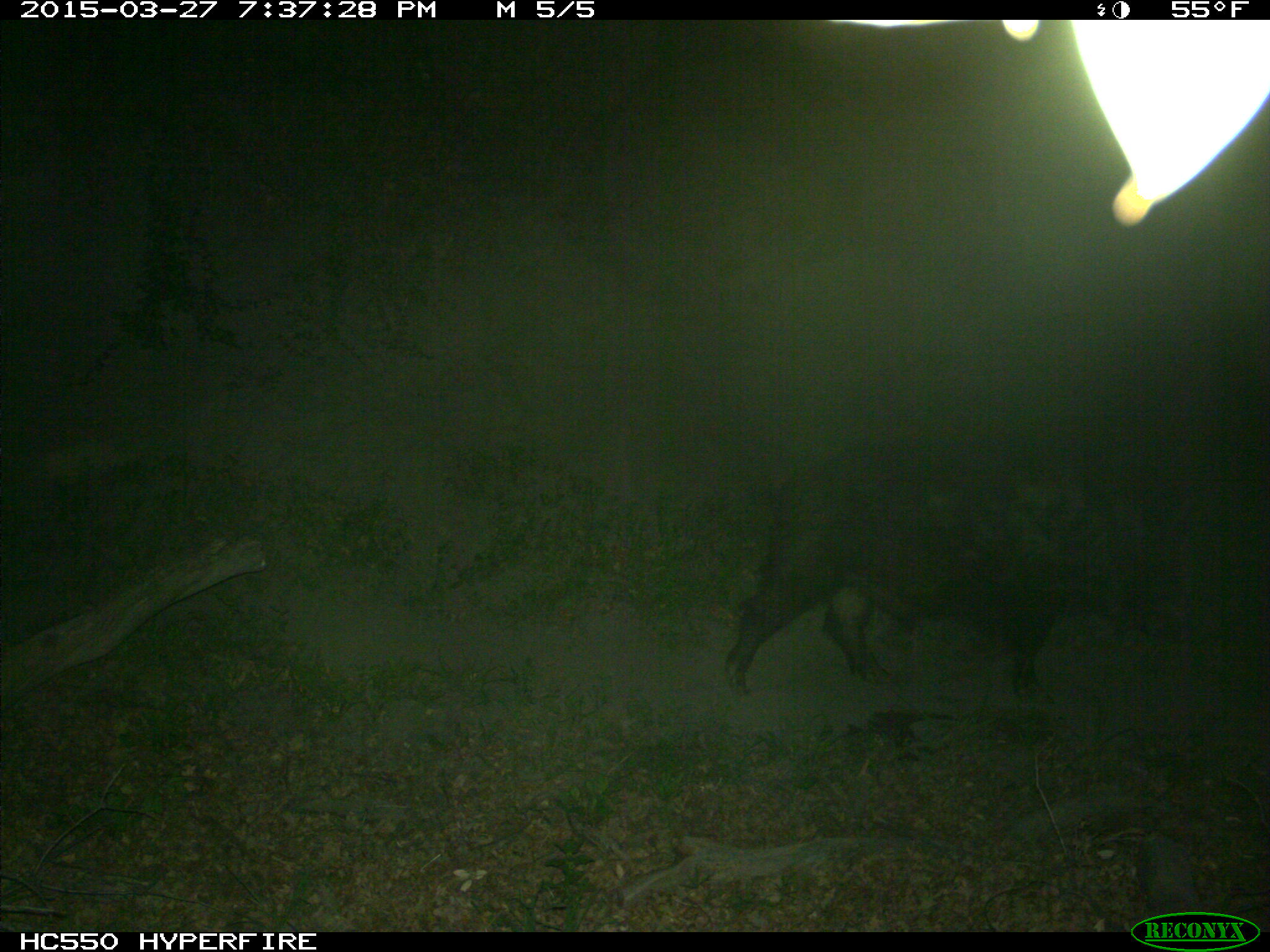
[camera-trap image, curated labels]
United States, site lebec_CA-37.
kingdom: Animalia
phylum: Chordata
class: Mammalia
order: Artiodactyla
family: Suidae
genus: Sus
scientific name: Sus scrofa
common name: wild boar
Sus scrofa (wild boar).